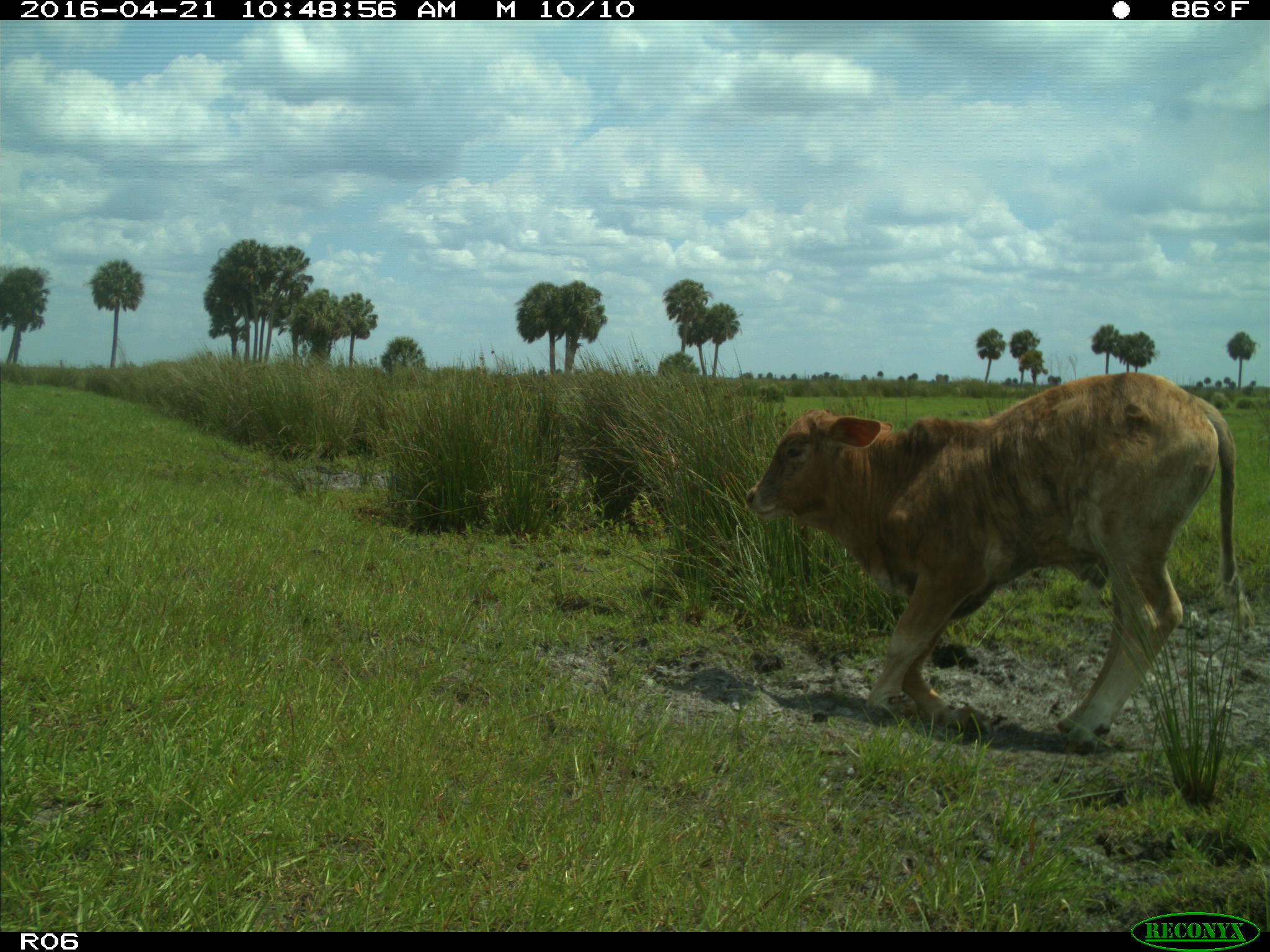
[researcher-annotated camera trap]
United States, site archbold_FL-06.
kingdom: Animalia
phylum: Chordata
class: Mammalia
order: Artiodactyla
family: Bovidae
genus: Bos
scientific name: Bos taurus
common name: domestic cow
Bos taurus (domestic cow).